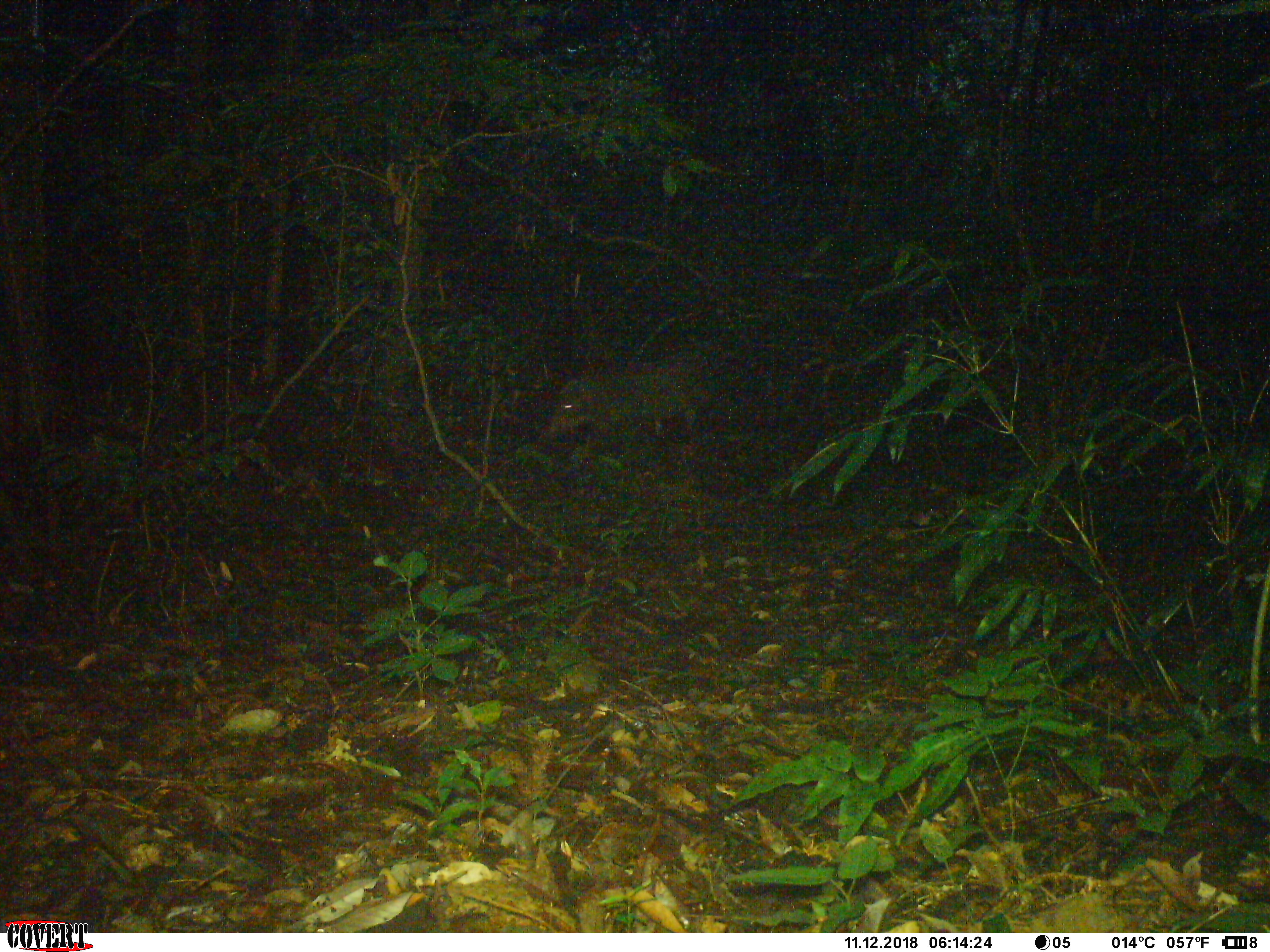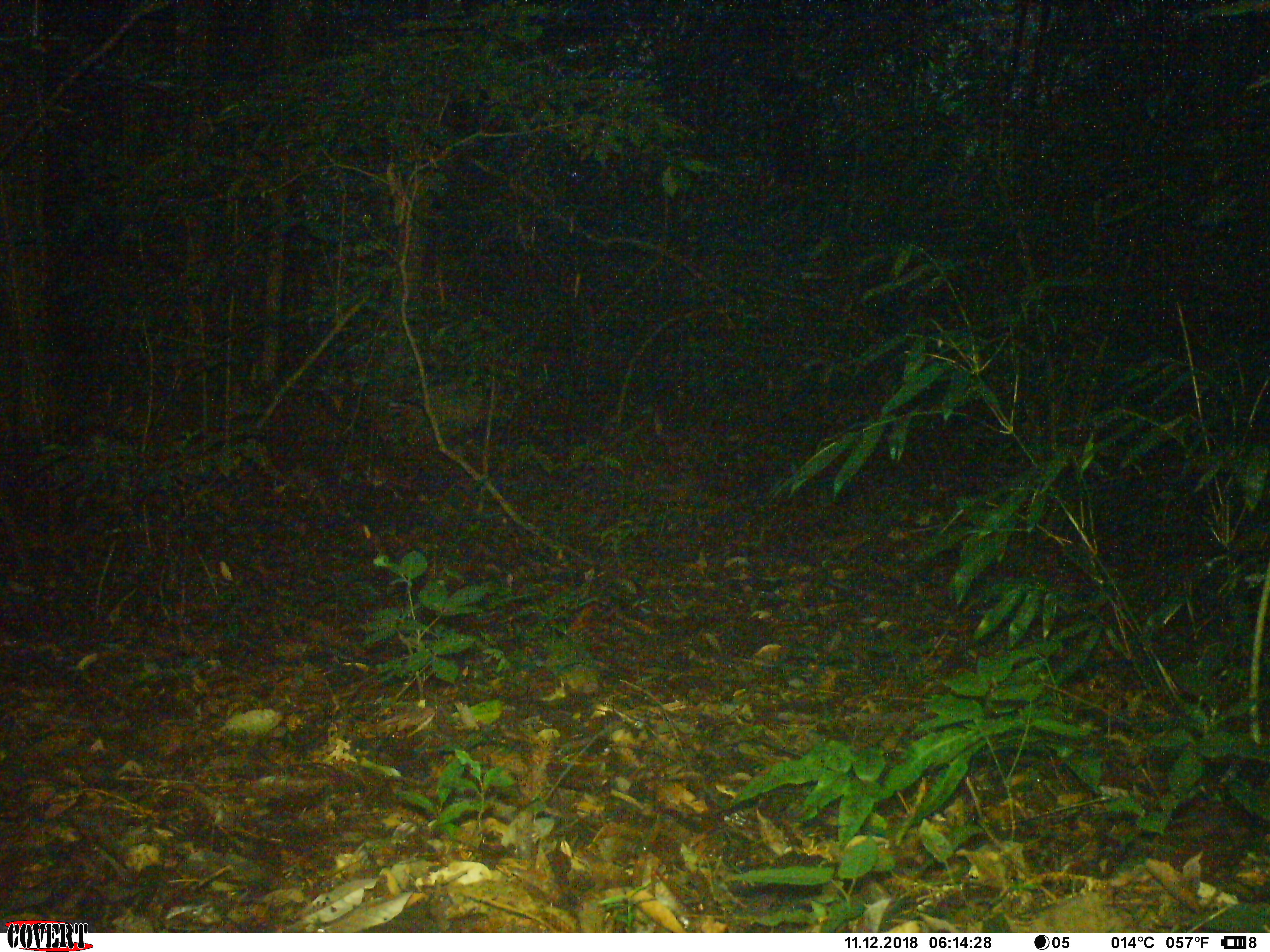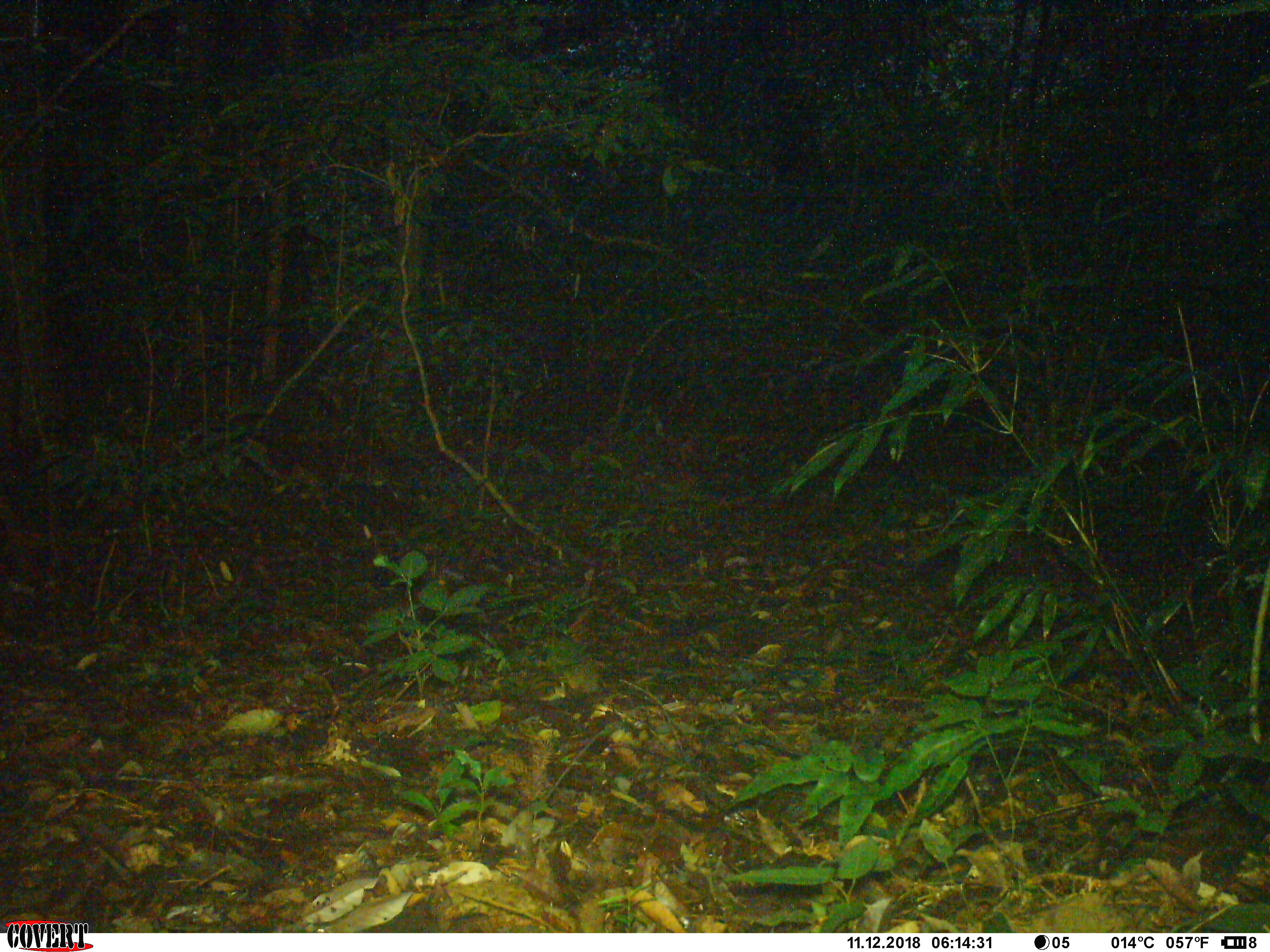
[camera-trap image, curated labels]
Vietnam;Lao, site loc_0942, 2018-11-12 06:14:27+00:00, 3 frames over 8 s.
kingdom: Animalia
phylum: Chordata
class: Mammalia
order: Artiodactyla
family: Suidae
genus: Sus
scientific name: Sus scrofa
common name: eurasian wild pig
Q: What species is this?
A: Eurasian wild pig (Sus scrofa).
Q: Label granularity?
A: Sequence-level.